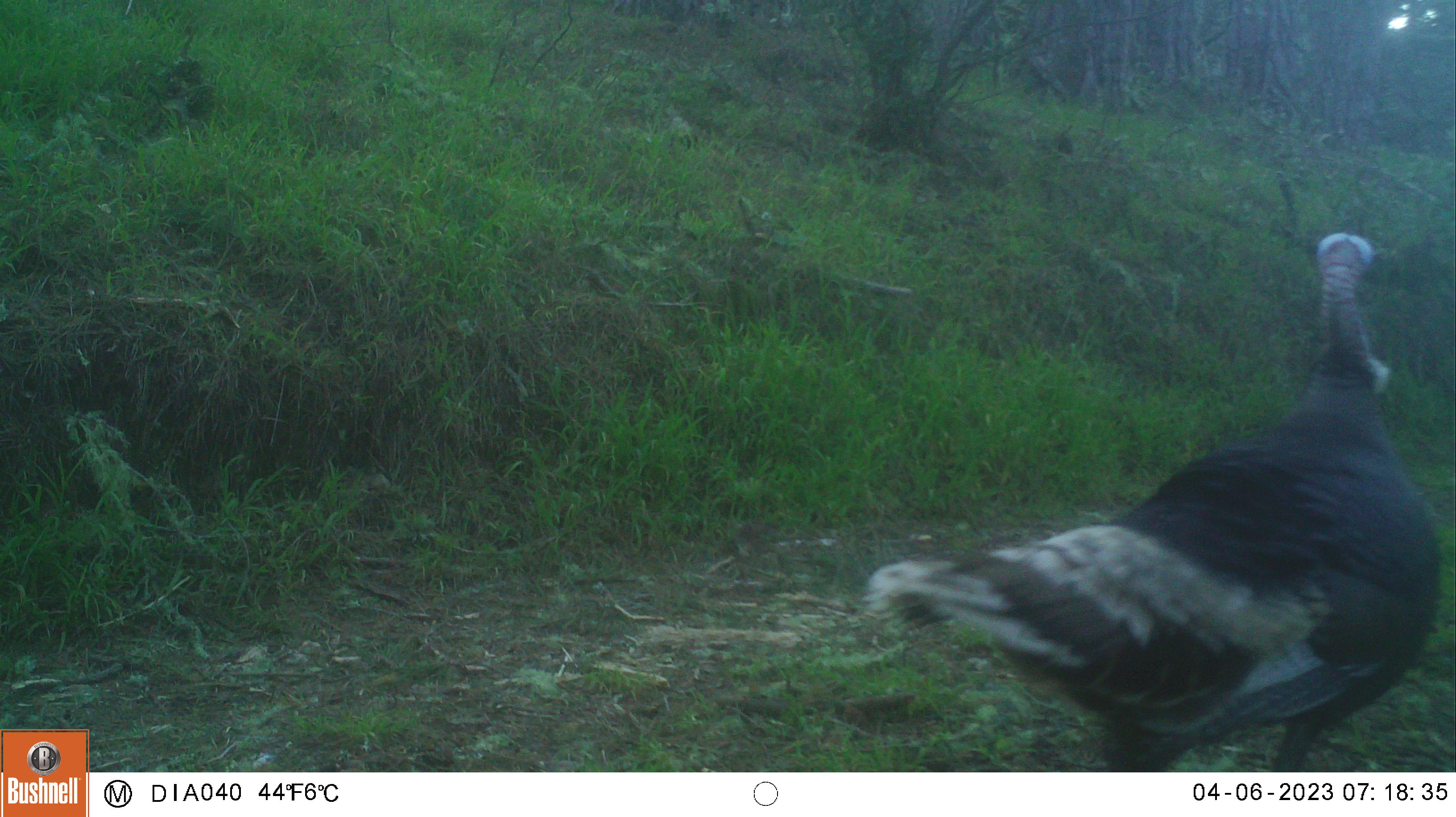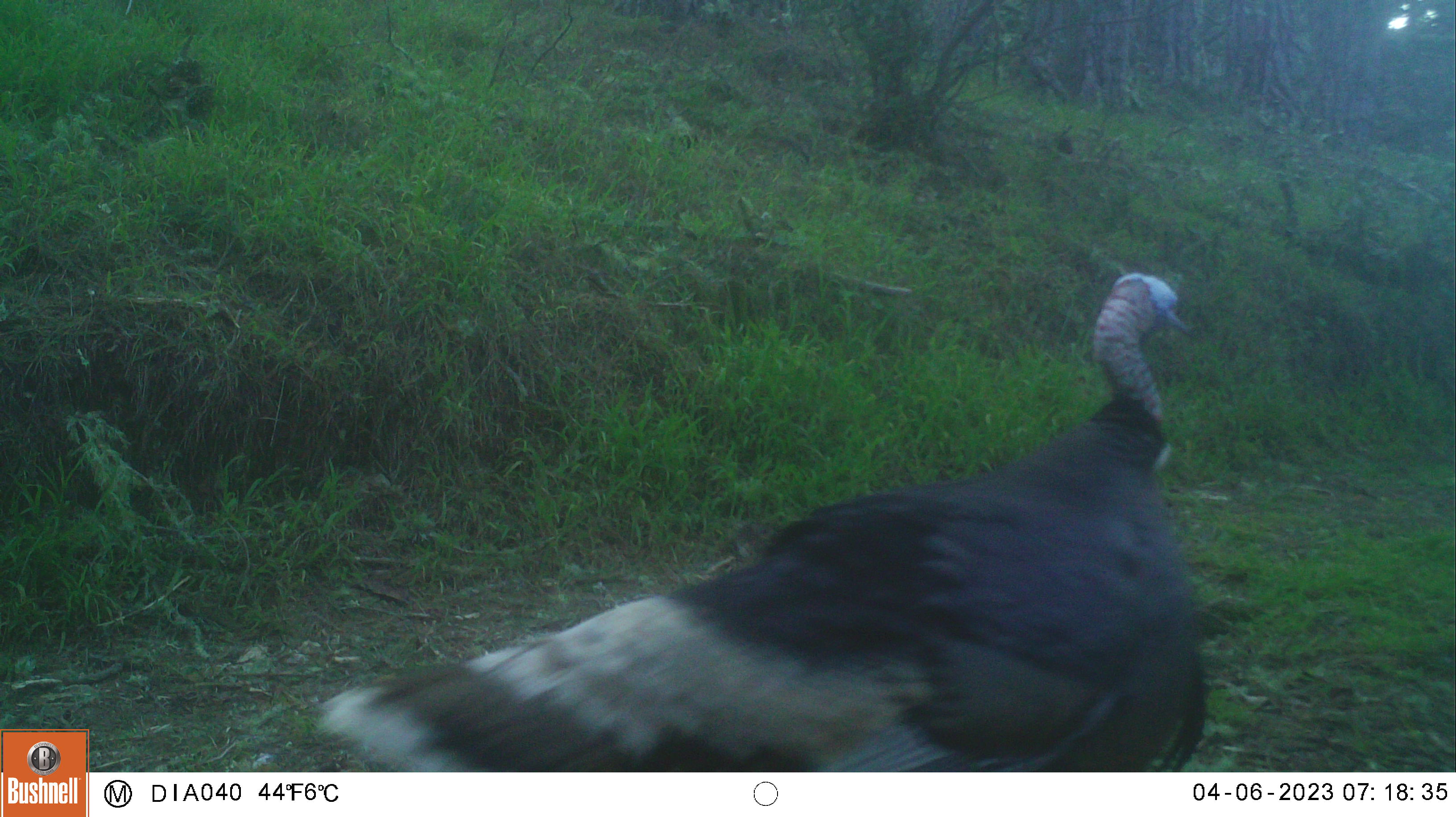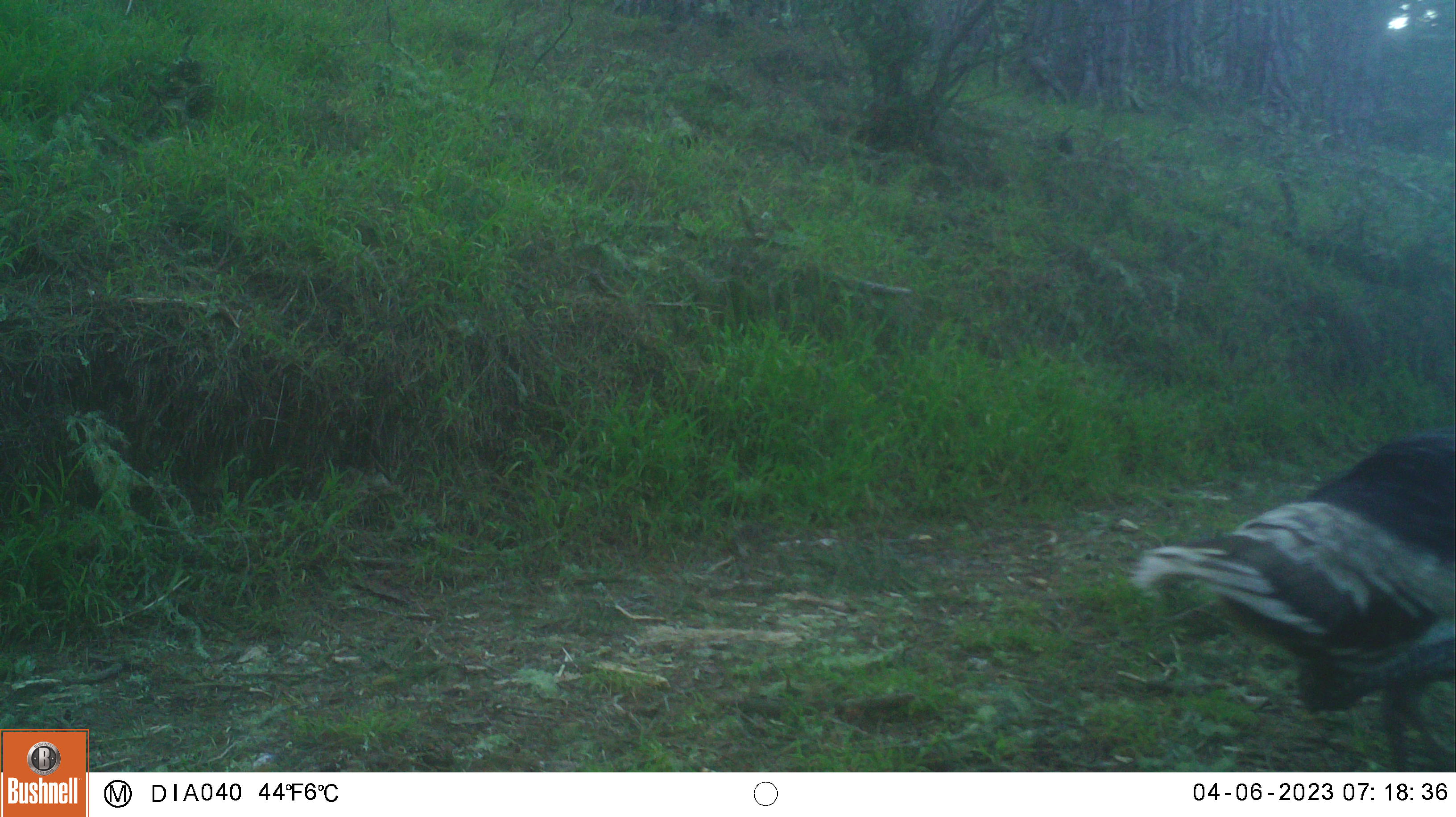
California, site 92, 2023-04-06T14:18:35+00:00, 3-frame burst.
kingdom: Animalia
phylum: Chordata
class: Aves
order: Galliformes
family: Phasianidae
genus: Meleagris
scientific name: Meleagris gallopavo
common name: turkey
Turkey (Meleagris gallopavo).